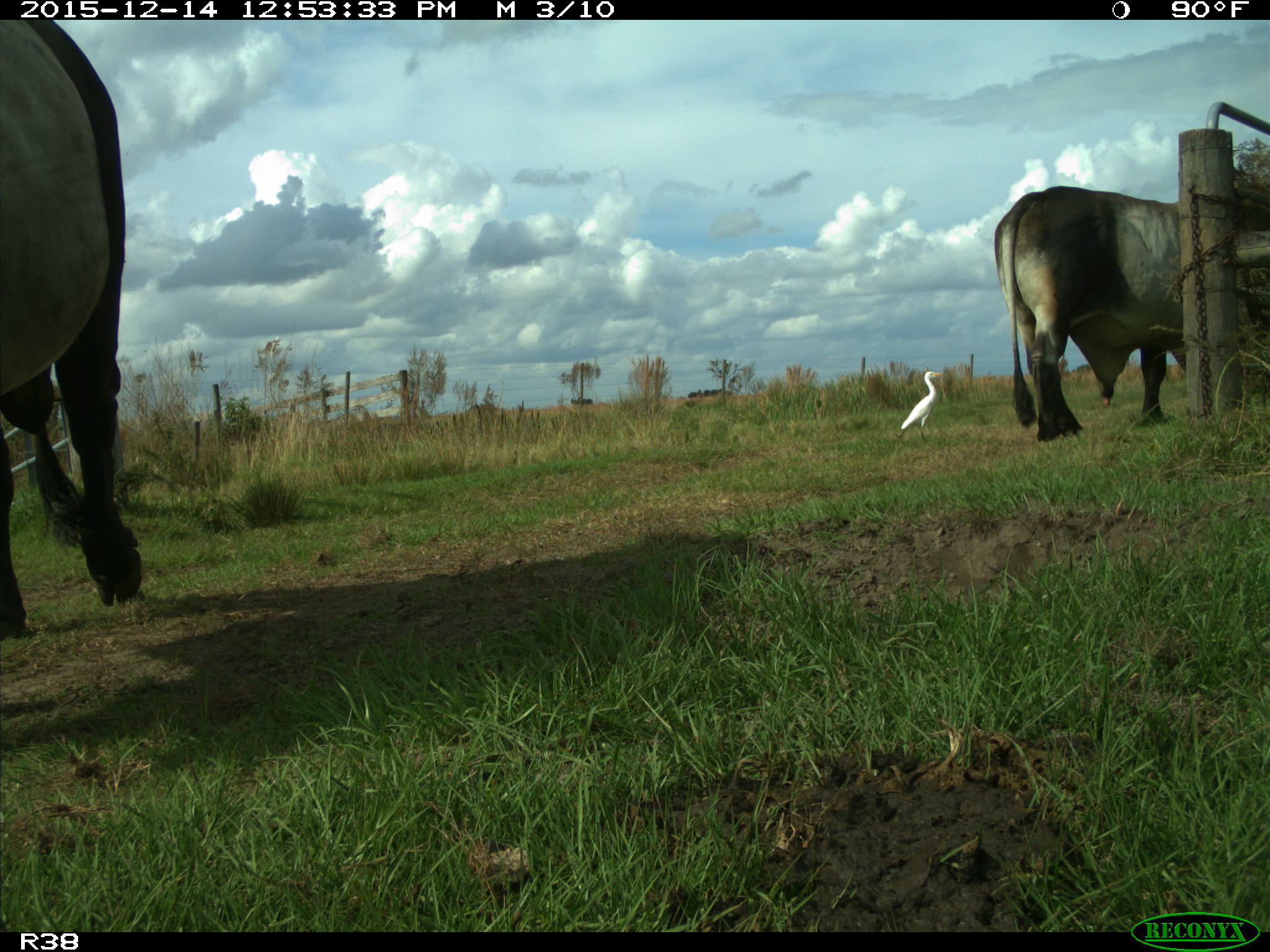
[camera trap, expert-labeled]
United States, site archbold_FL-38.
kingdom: Animalia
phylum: Chordata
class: Mammalia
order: Artiodactyla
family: Bovidae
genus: Bos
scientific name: Bos taurus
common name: domestic cow